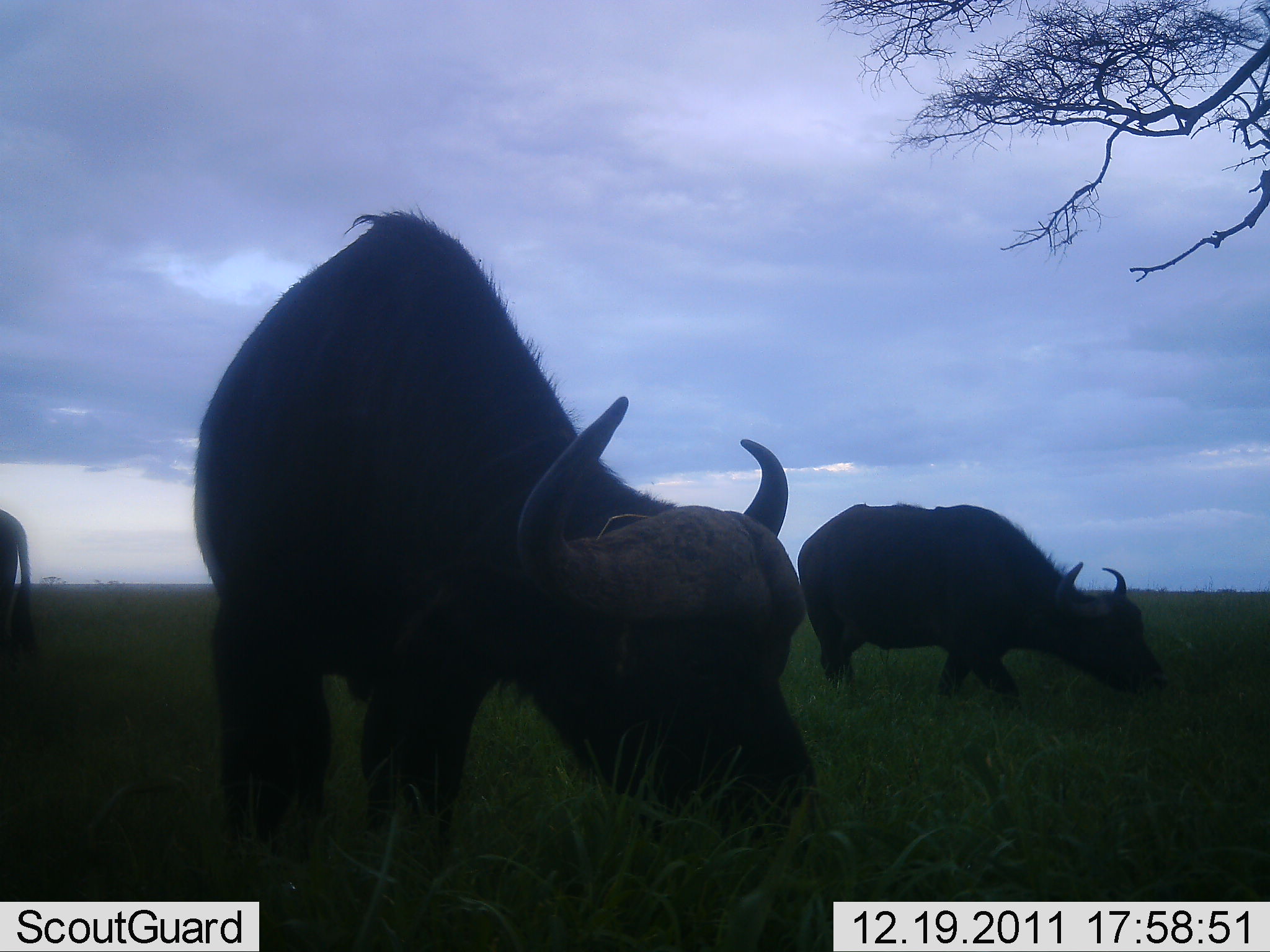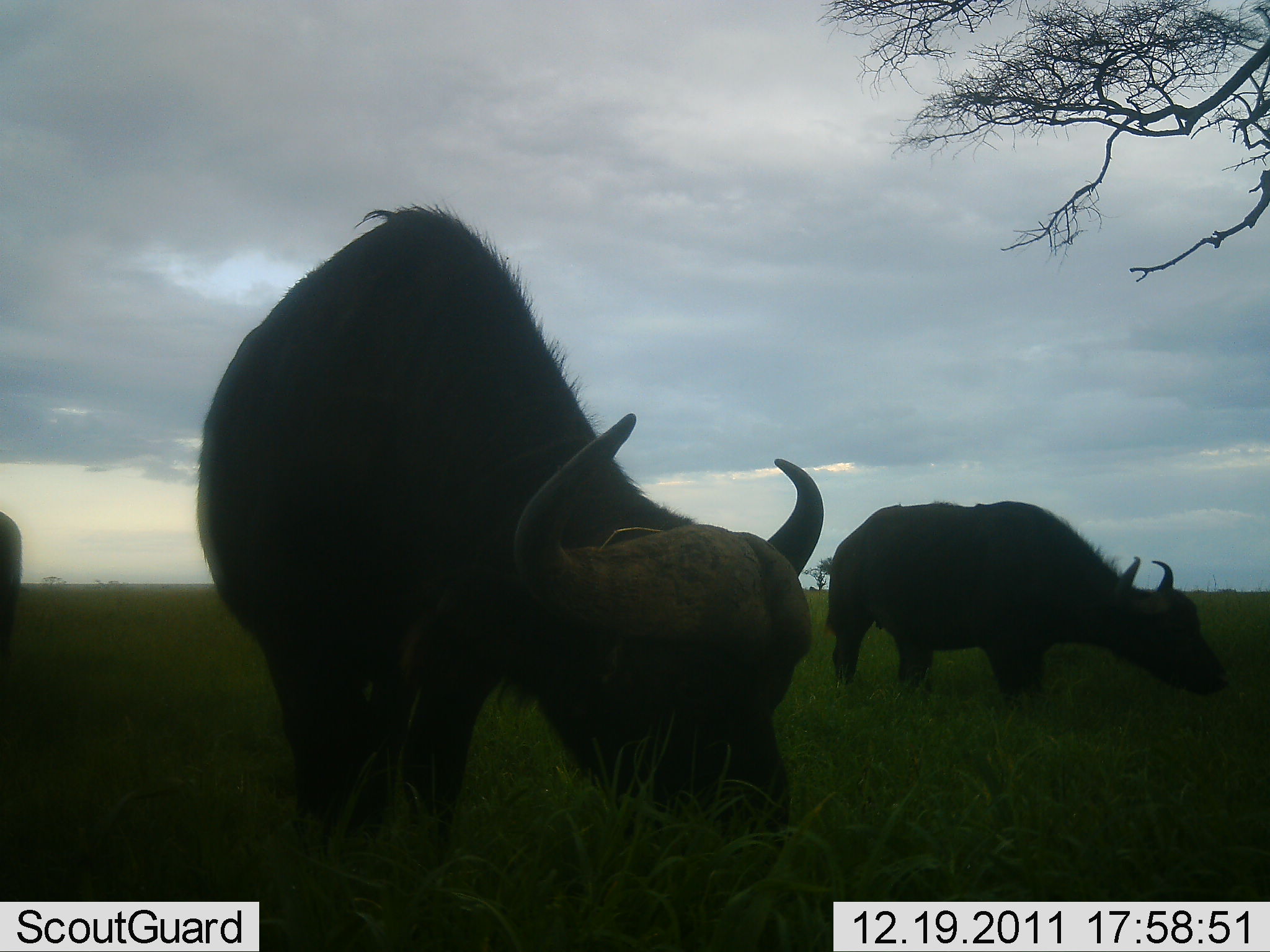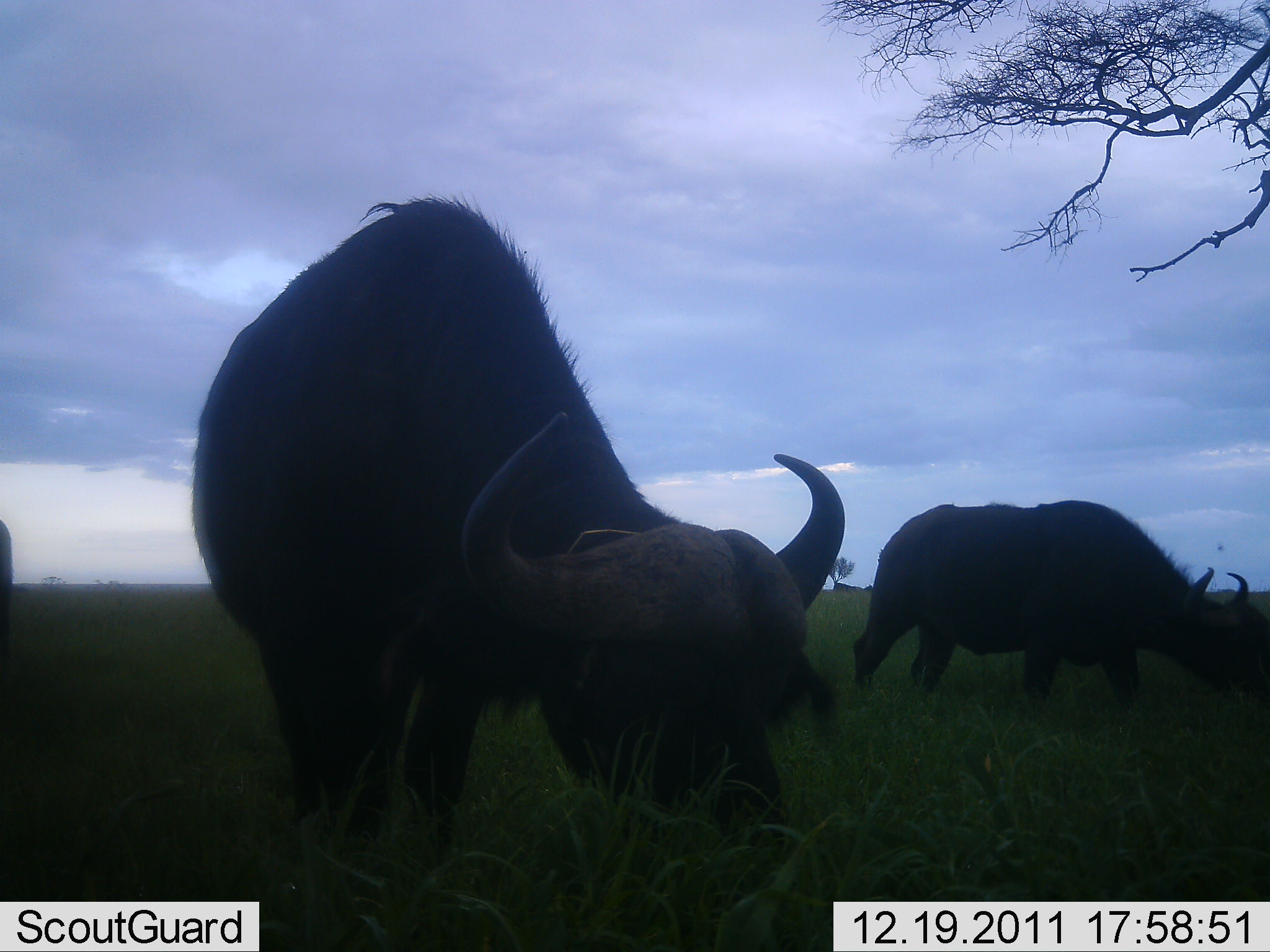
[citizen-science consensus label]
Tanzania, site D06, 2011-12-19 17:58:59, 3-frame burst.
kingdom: Animalia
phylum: Chordata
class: Mammalia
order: Artiodactyla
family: Bovidae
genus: Syncerus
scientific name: Syncerus caffer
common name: cape buffalo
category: buffalo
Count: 3.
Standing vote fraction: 18%.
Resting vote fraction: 6%.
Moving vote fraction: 6%.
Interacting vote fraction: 0%.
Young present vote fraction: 0%.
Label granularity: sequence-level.